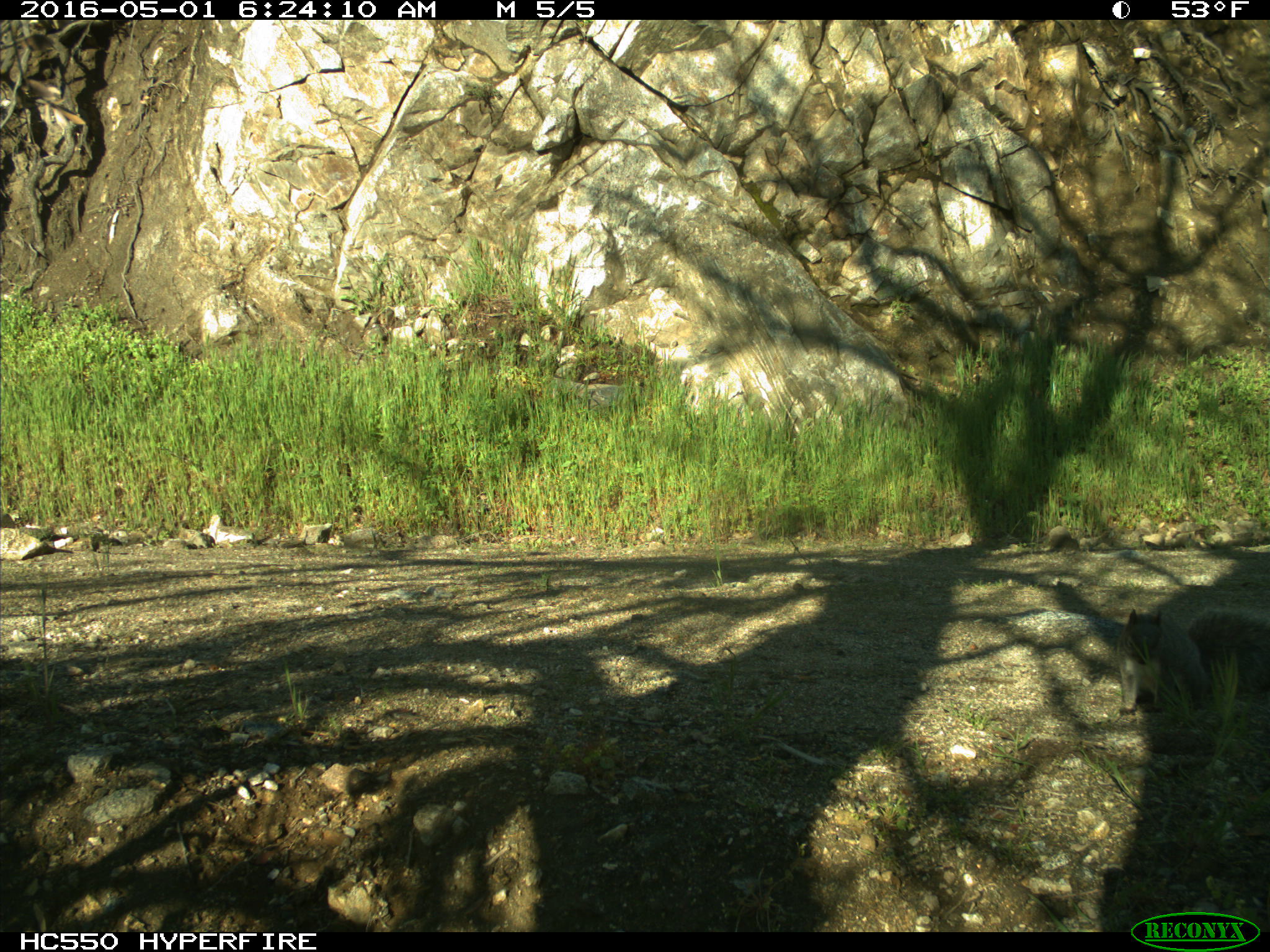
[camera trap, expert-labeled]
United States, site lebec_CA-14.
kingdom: Animalia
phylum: Chordata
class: Mammalia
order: Rodentia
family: Sciuridae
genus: Sciurus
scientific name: Sciurus carolinensis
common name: eastern gray squirrel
Sciurus carolinensis (eastern gray squirrel).